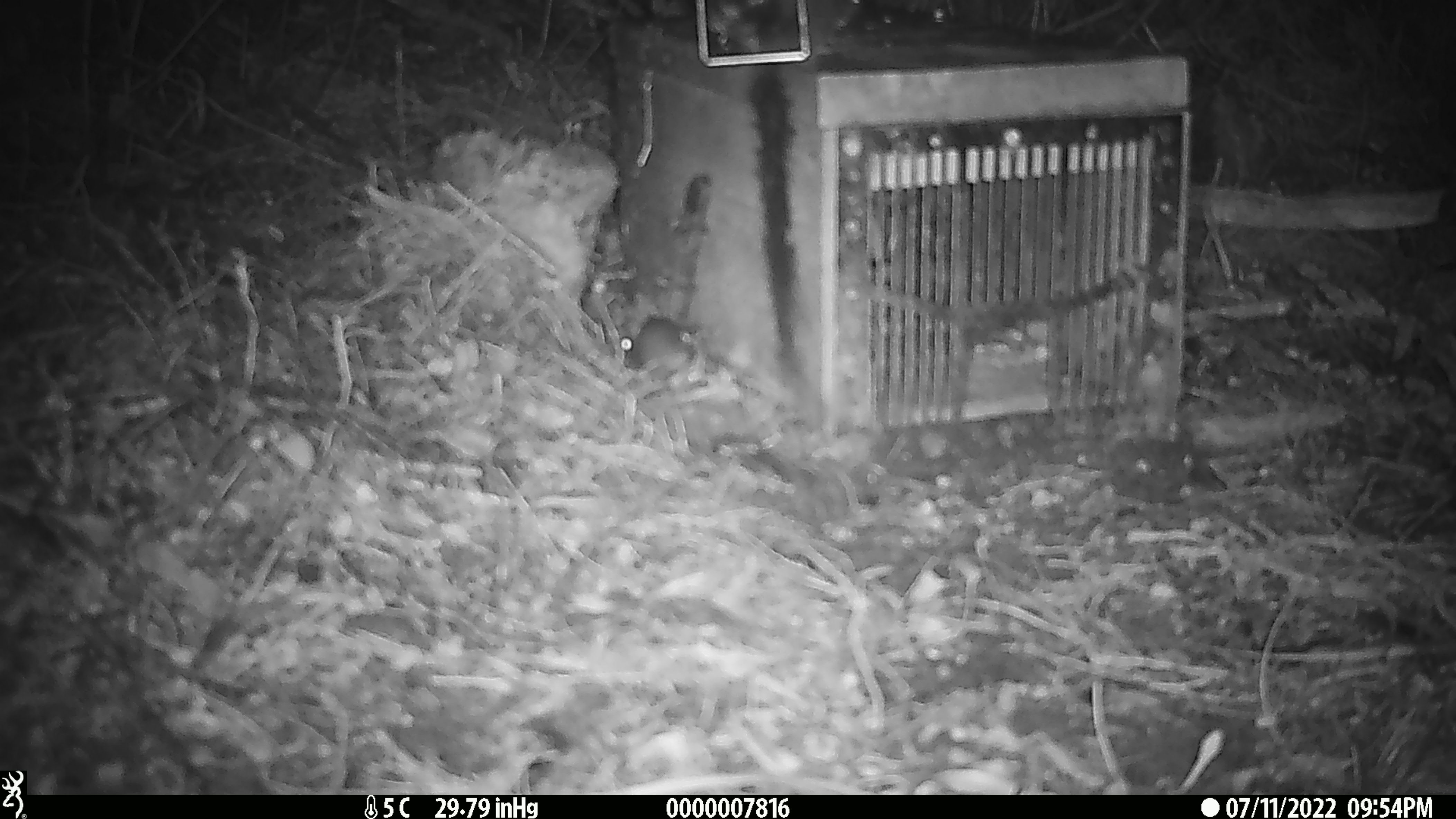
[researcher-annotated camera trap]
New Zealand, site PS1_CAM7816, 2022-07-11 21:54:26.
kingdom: Animalia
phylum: Chordata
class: Mammalia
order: Rodentia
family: Muridae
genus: Mus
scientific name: Mus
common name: mouse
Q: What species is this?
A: Mouse (Mus).